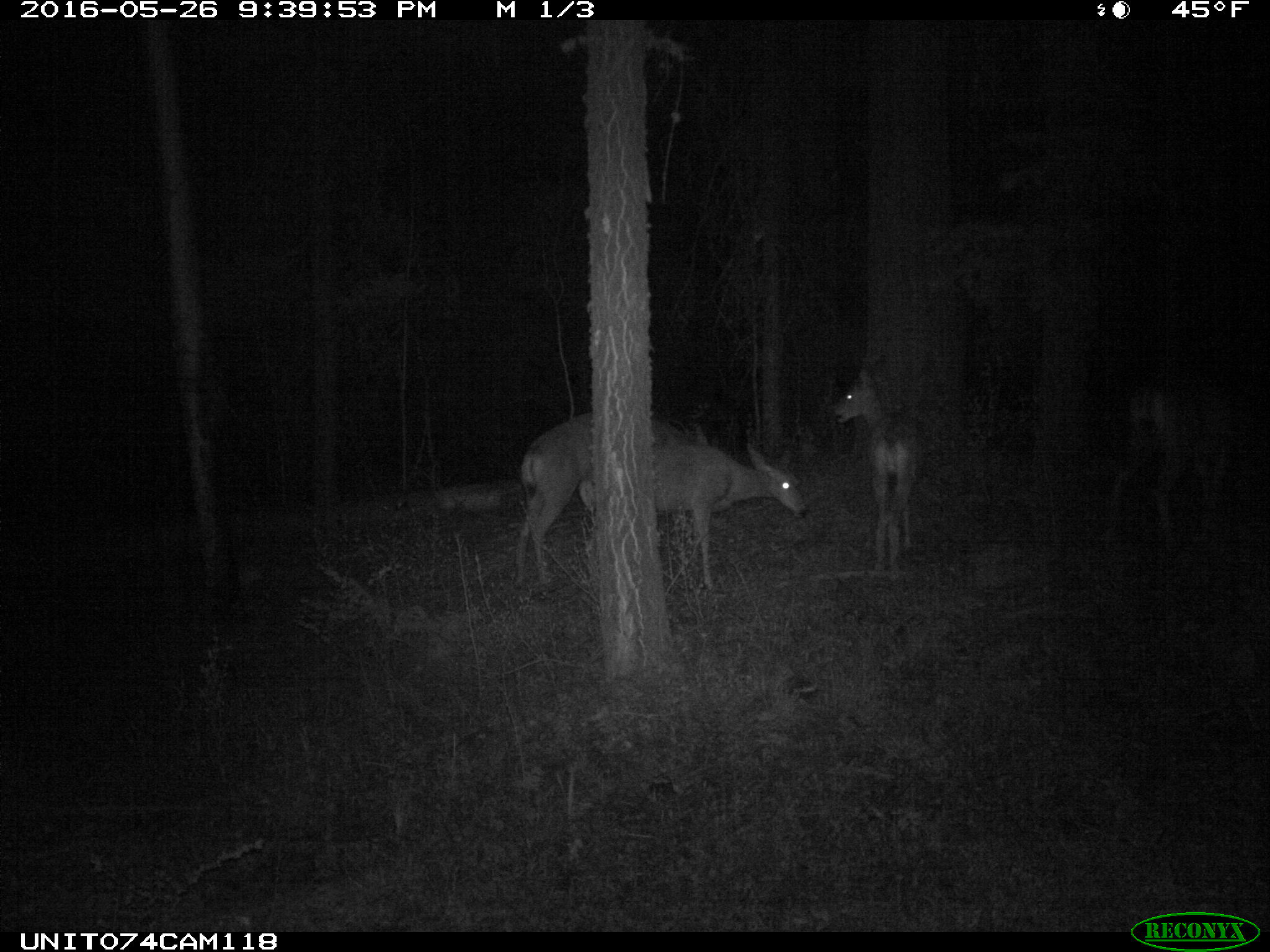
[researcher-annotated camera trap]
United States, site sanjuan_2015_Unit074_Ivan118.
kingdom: Animalia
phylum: Chordata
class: Mammalia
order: Artiodactyla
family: Cervidae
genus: Odocoileus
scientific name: Odocoileus hemionus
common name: mule deer